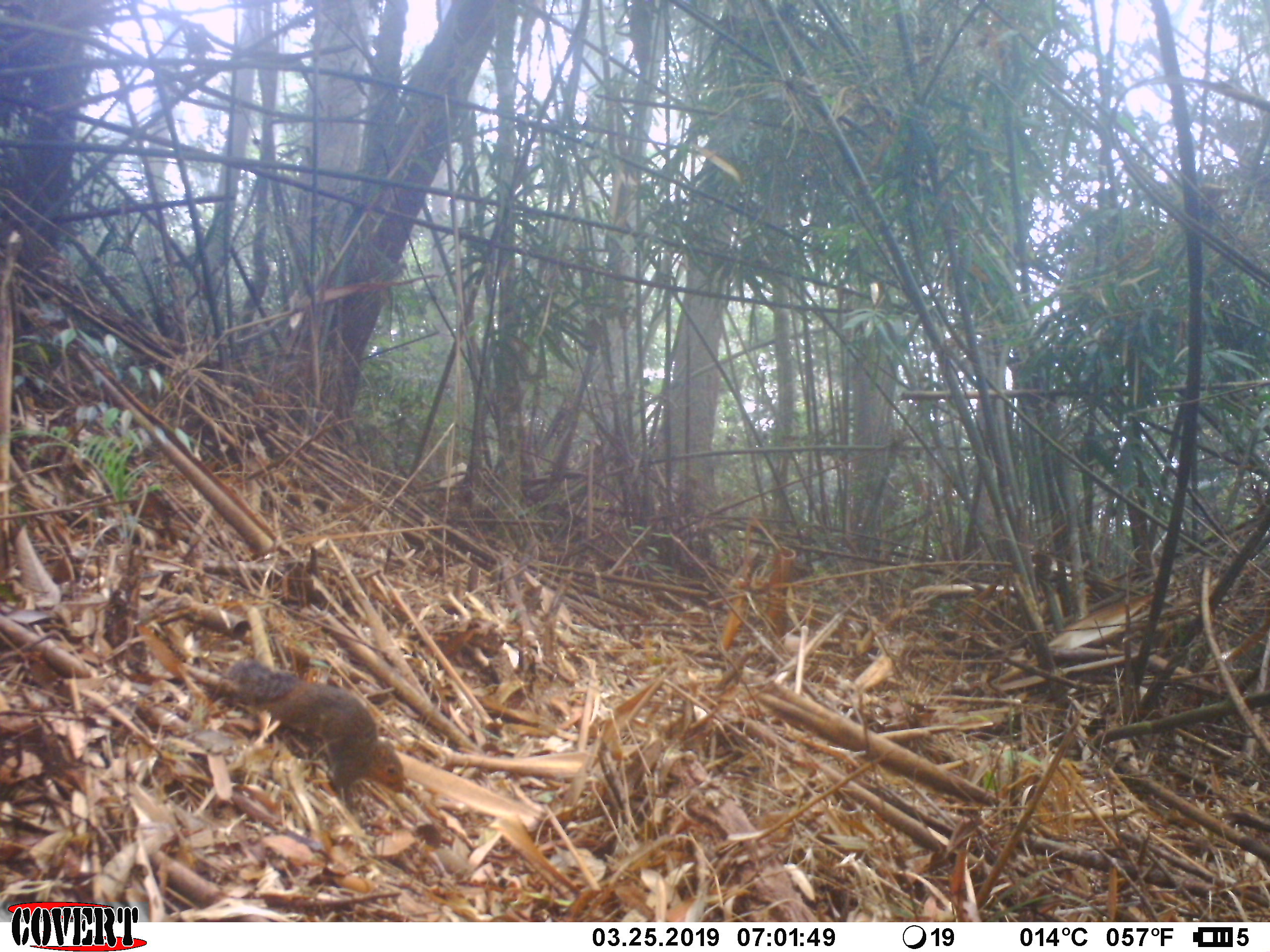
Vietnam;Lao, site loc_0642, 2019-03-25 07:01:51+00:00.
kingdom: Animalia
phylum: Chordata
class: Mammalia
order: Rodentia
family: Sciuridae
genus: Dremomys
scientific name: Dremomys rufigenis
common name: red-cheeked squirrel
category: red cheeked squirrel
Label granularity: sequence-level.